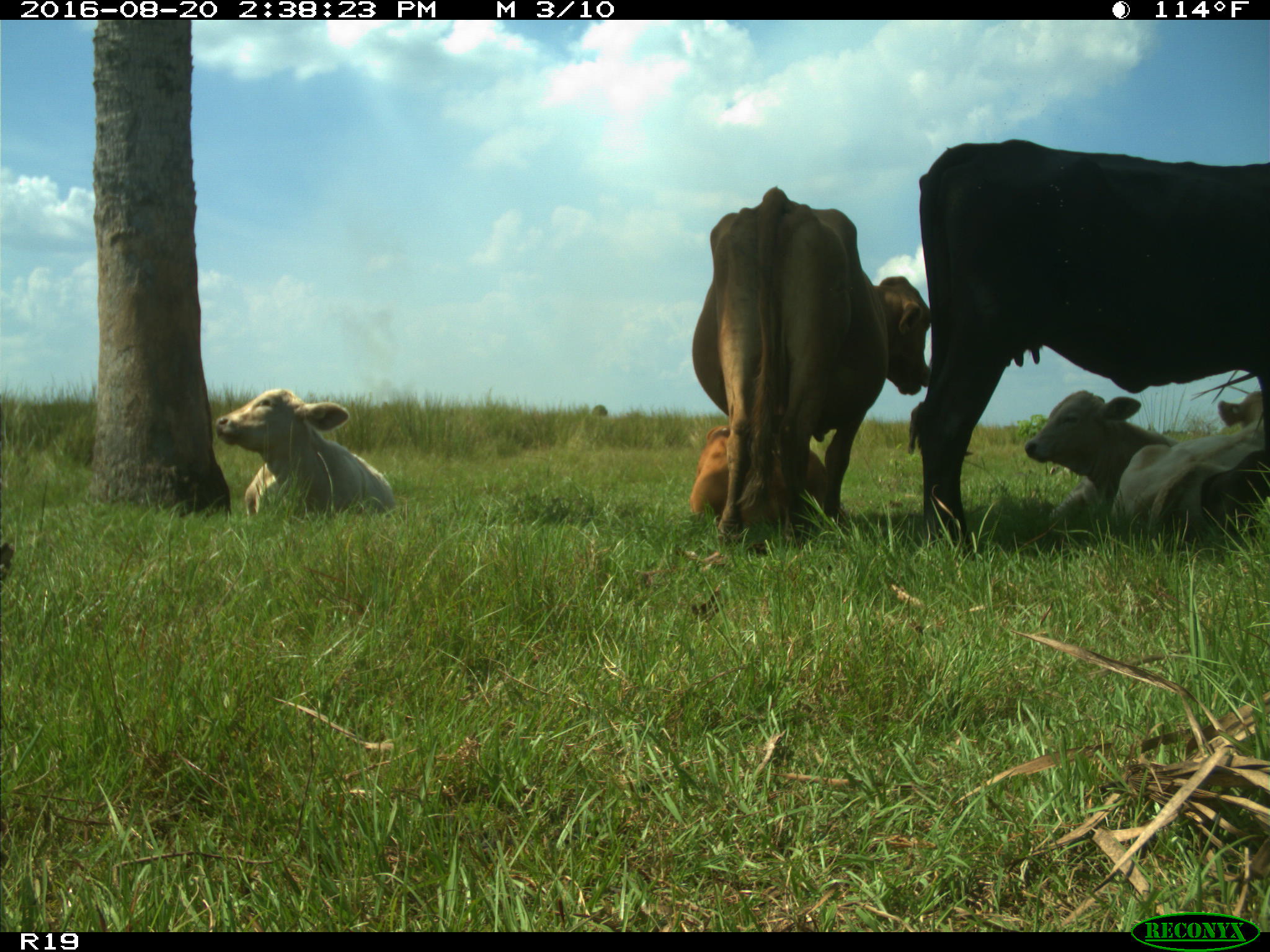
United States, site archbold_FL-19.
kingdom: Animalia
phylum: Chordata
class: Mammalia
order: Artiodactyla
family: Bovidae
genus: Bos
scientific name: Bos taurus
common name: domestic cow